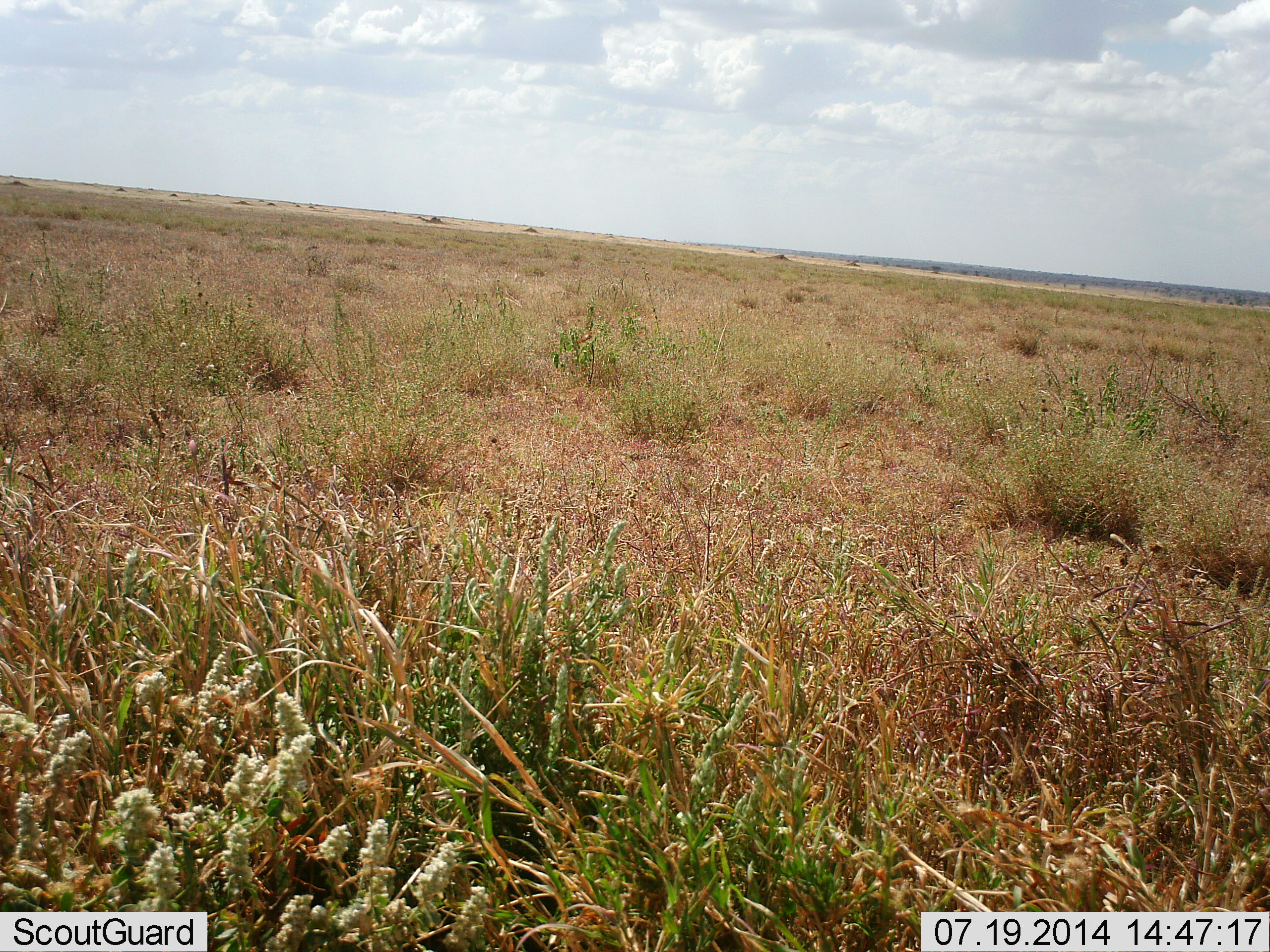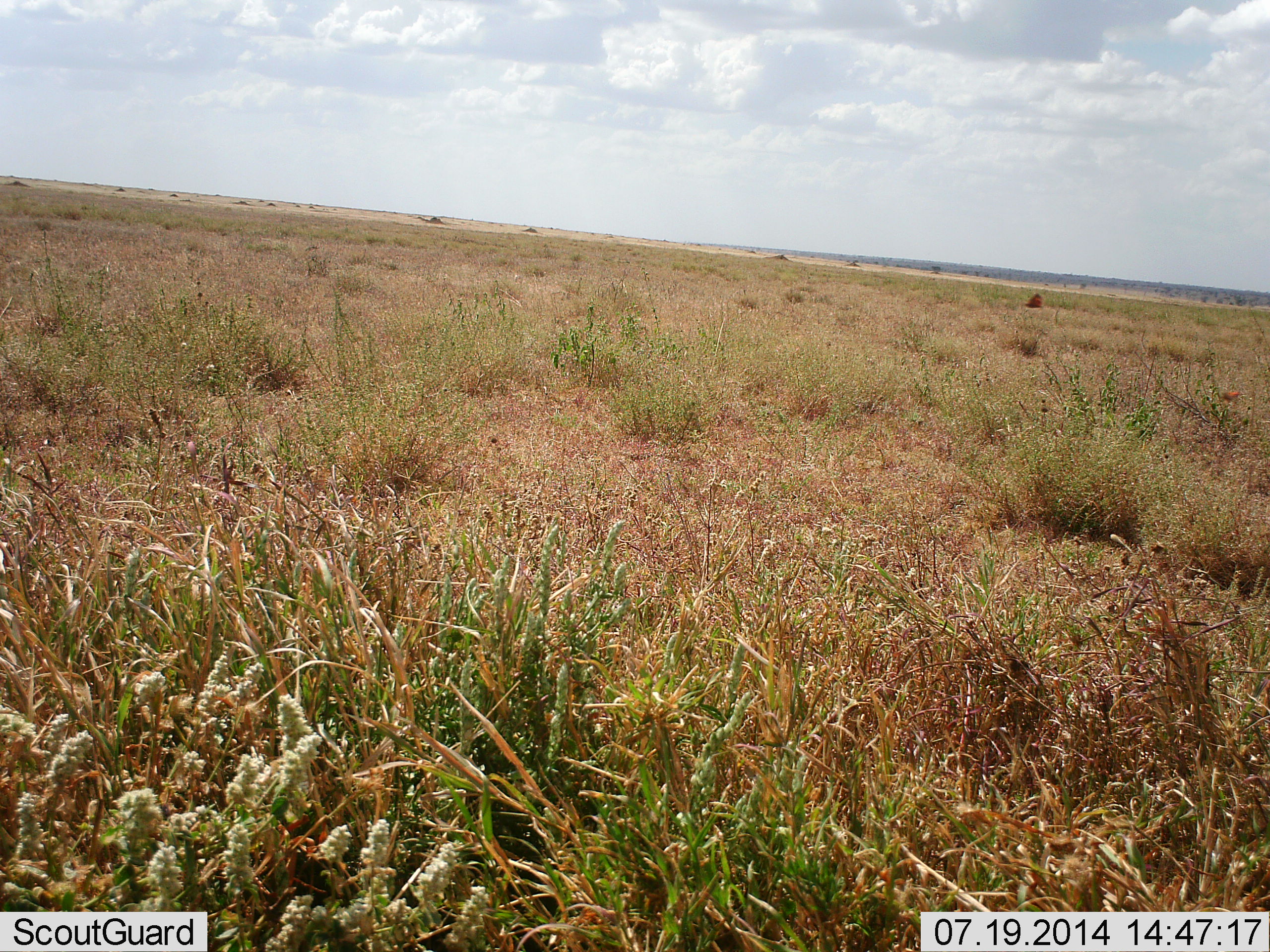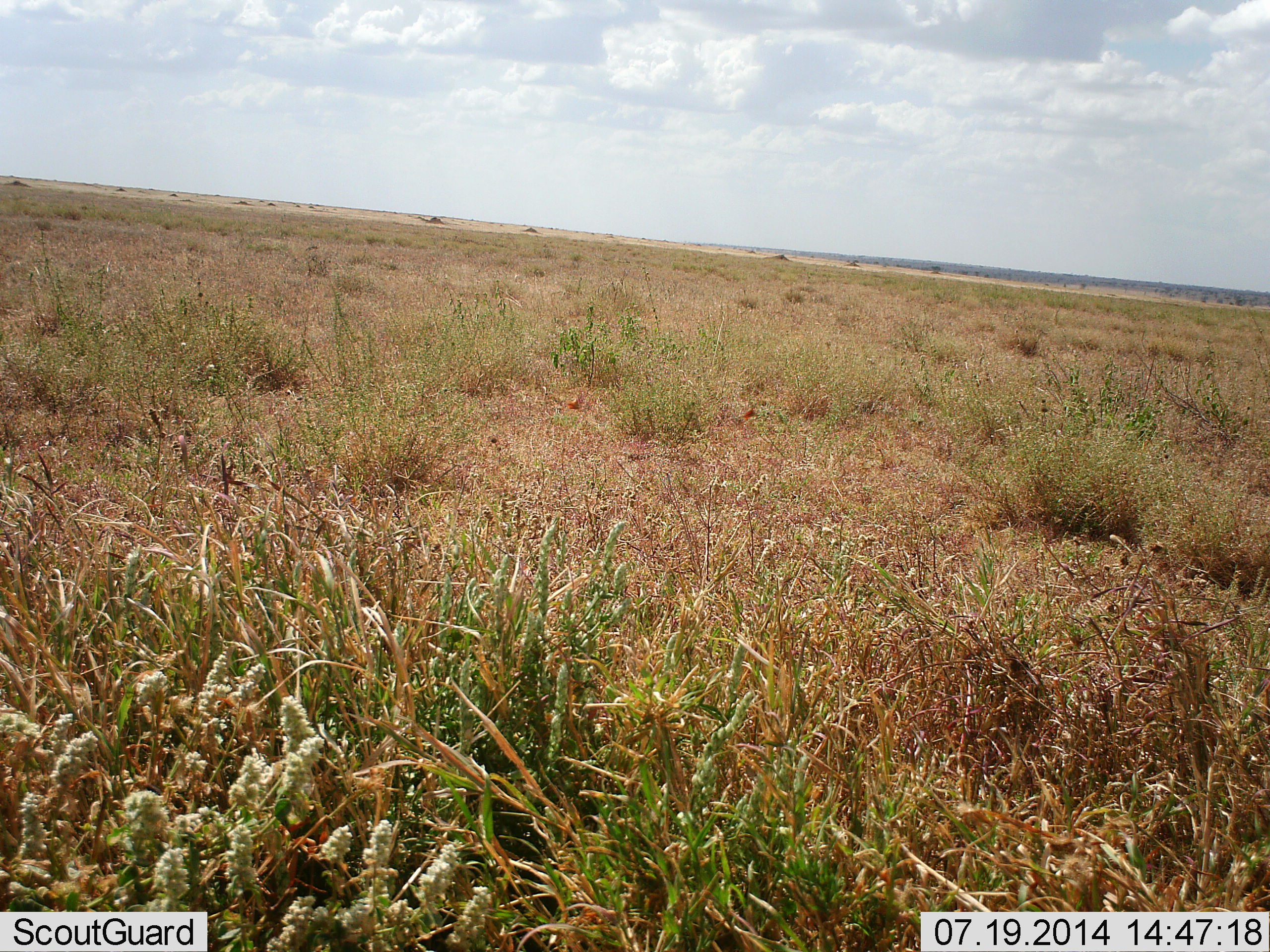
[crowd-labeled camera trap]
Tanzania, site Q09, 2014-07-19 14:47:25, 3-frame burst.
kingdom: Animalia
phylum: Arthropoda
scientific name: Arthropoda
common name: arthropods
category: insectspider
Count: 2.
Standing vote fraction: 0%.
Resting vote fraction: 0%.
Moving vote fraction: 100%.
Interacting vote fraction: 0%.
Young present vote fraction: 0%.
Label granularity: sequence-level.